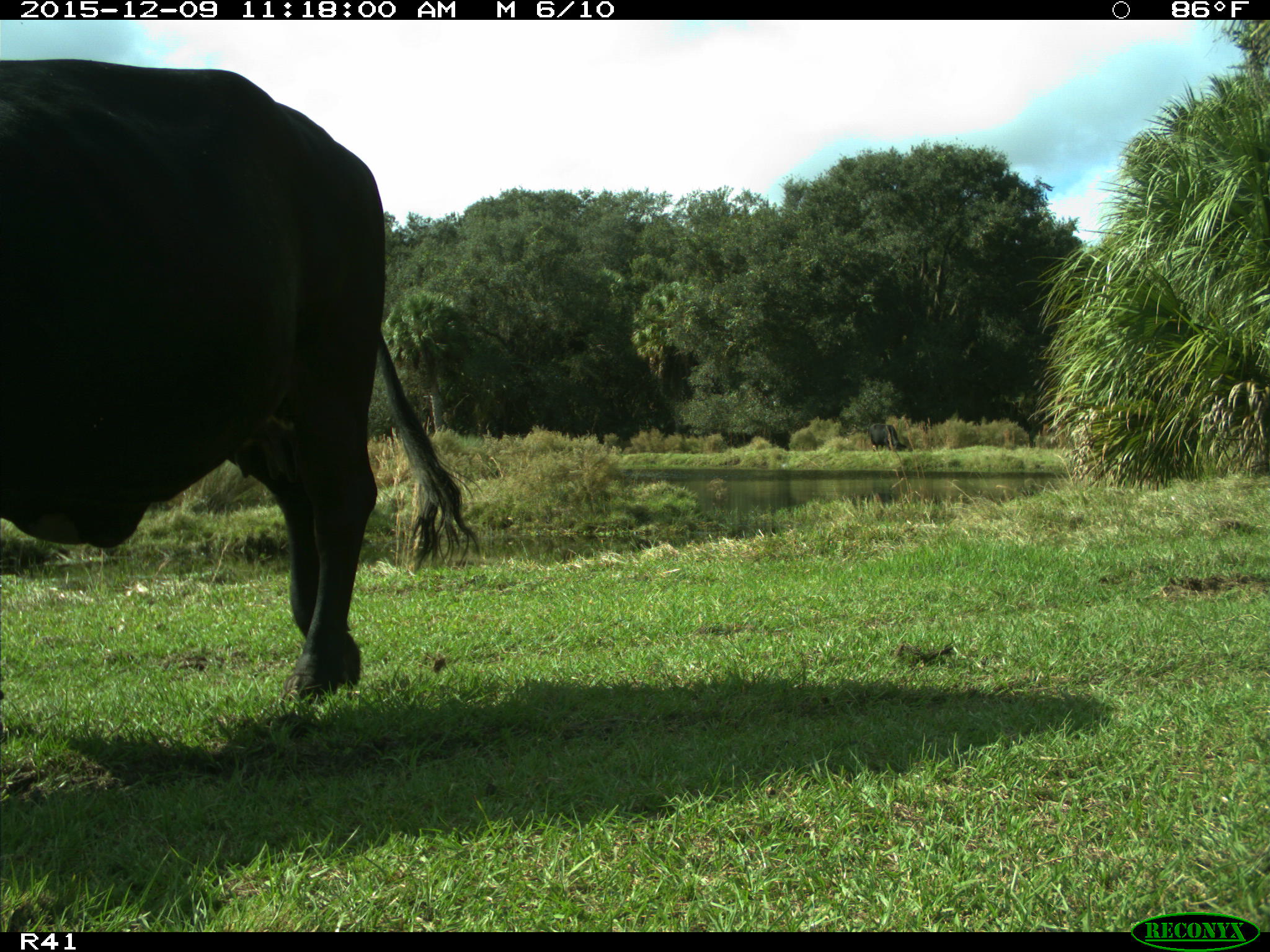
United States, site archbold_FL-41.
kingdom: Animalia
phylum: Chordata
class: Mammalia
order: Artiodactyla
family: Bovidae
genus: Bos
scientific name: Bos taurus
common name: domestic cow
Bos taurus (domestic cow).